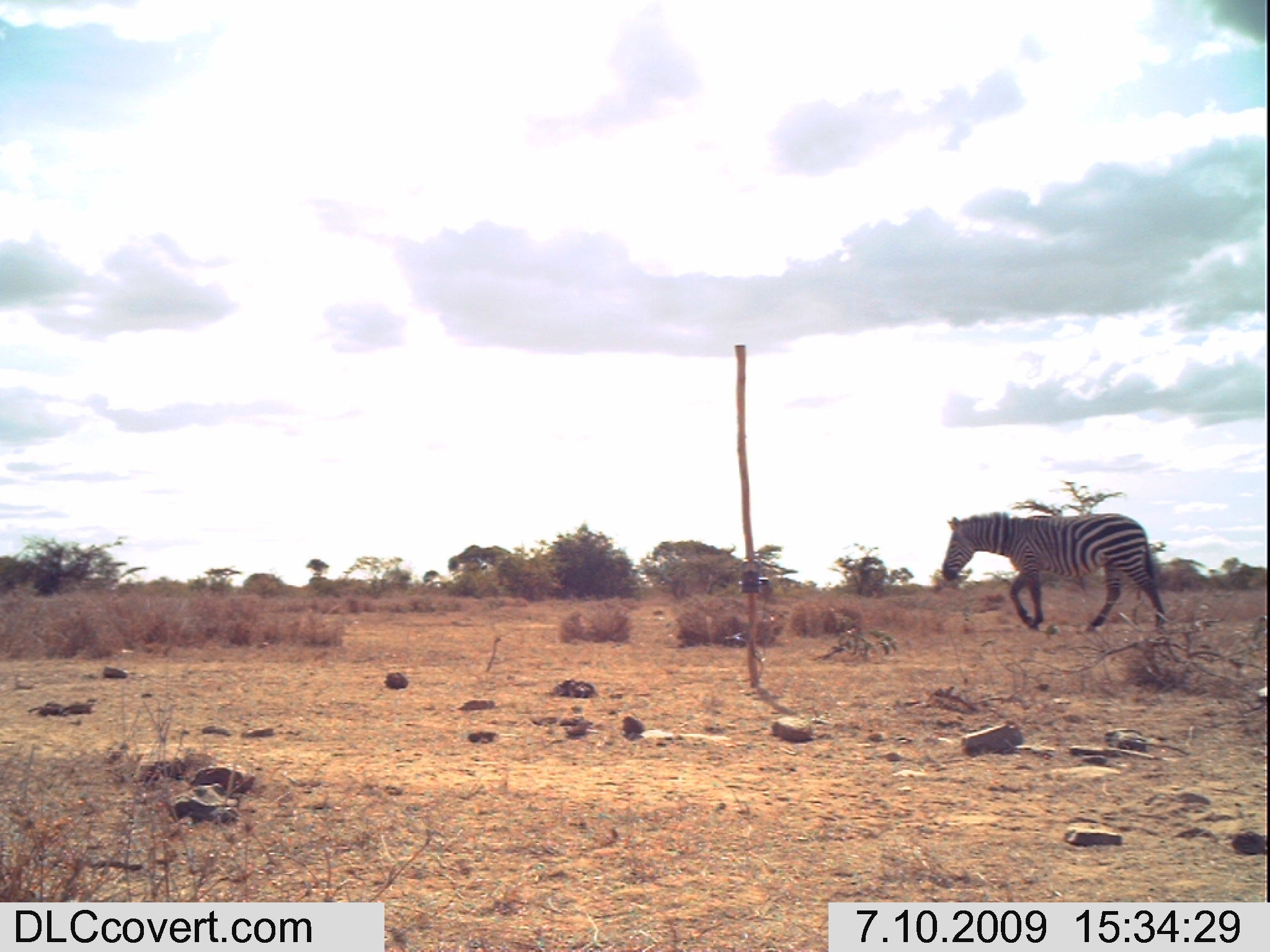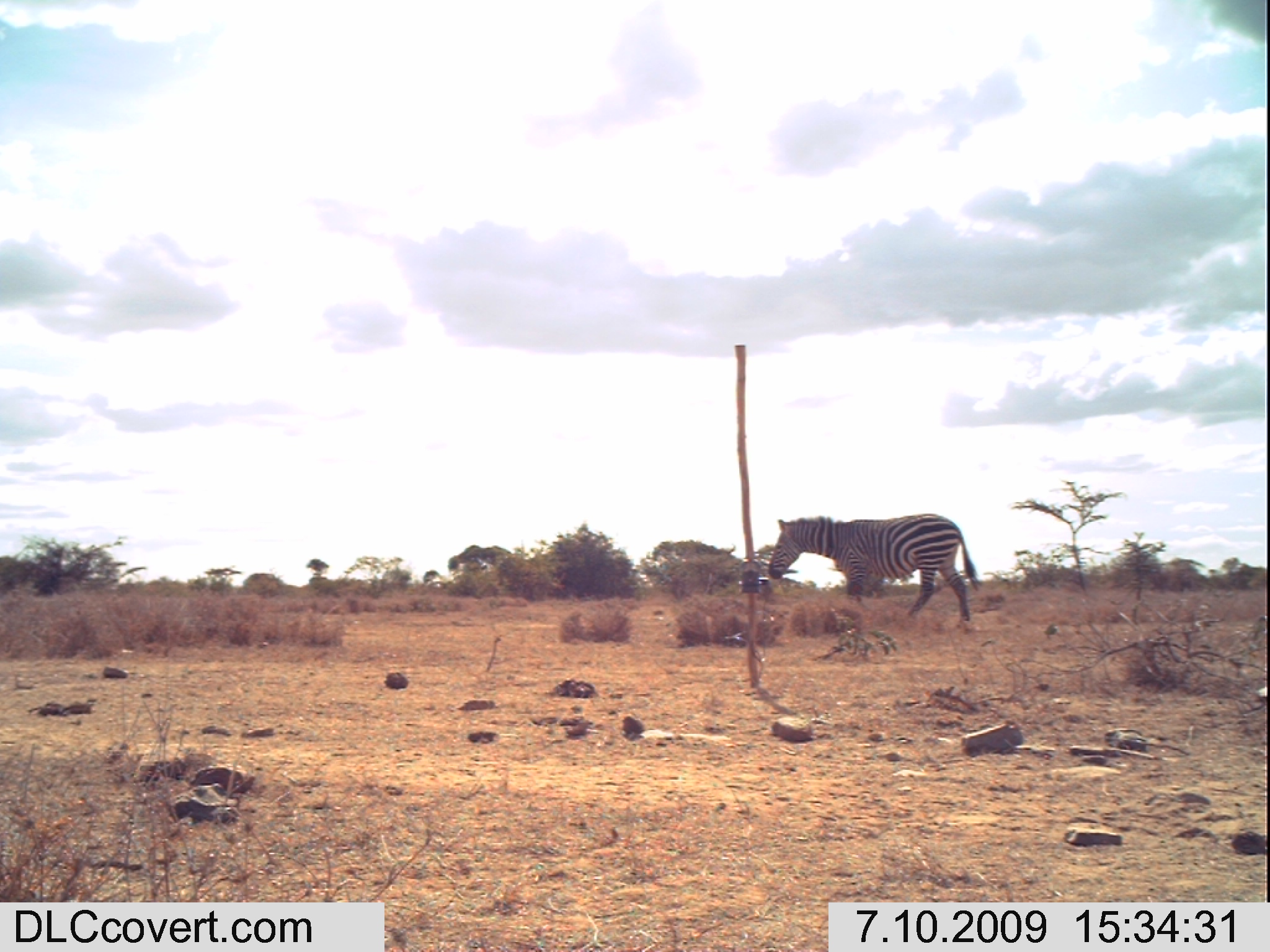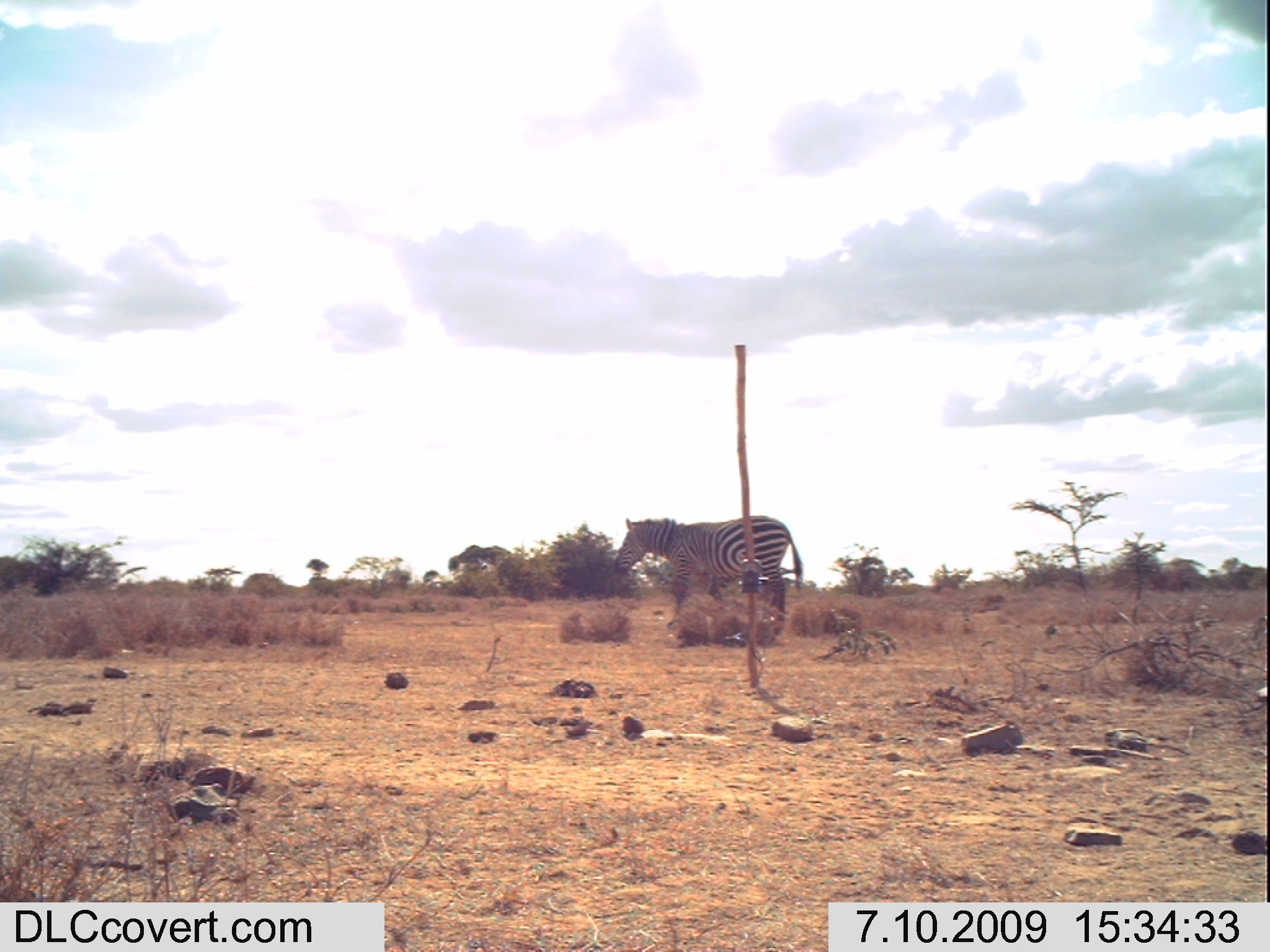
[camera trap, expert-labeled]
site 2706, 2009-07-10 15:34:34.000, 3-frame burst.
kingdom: Animalia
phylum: Chordata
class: Mammalia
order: Perissodactyla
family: Equidae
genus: Equus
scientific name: Equus quagga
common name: plains zebra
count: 1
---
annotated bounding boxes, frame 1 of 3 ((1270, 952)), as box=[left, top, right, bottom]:
equus quagga: box=[941, 511, 1164, 633]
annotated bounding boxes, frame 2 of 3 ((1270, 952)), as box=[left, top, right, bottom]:
equus quagga: box=[767, 513, 981, 629]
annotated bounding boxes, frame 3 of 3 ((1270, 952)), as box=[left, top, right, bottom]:
equus quagga: box=[613, 515, 803, 634]